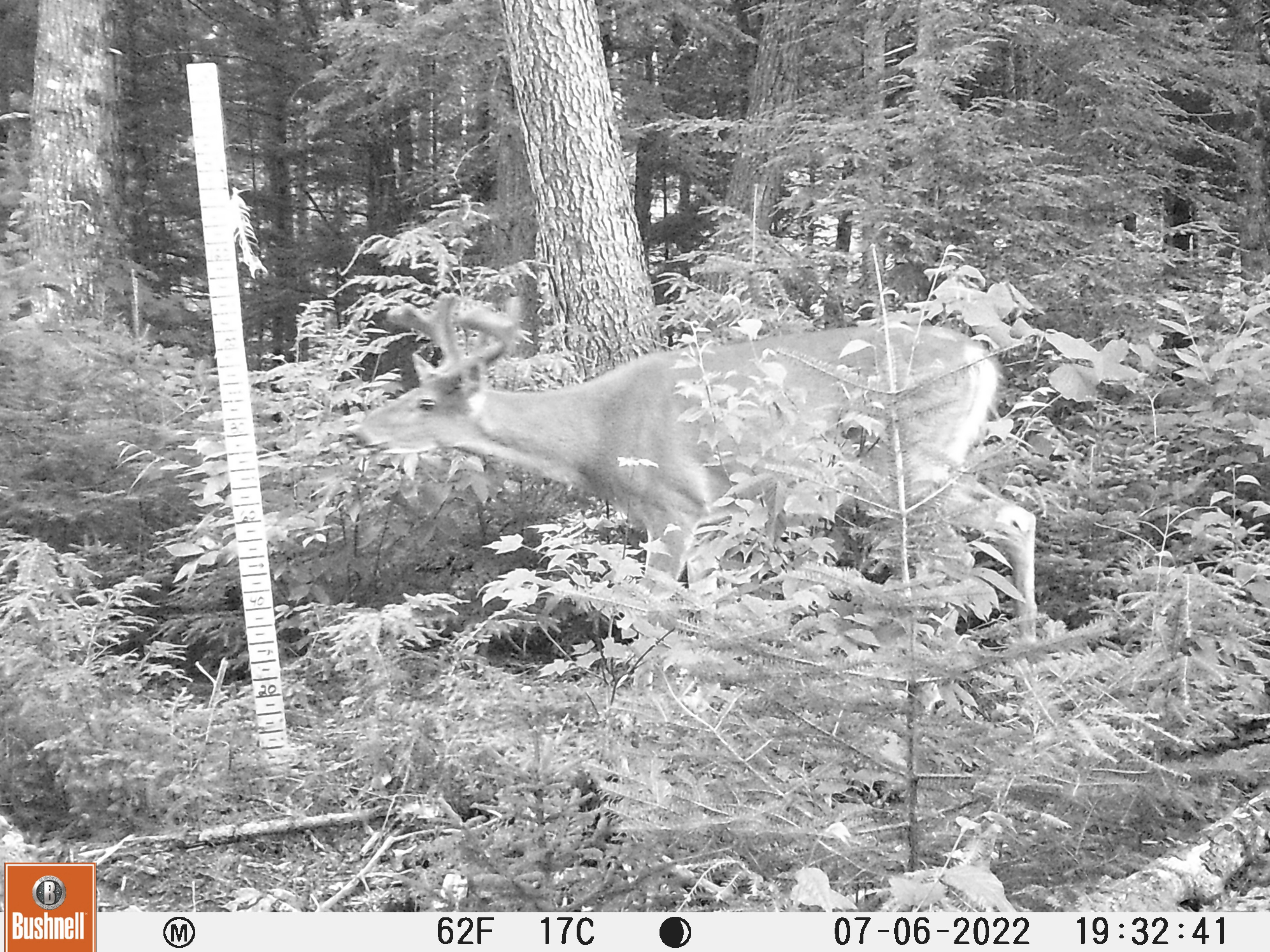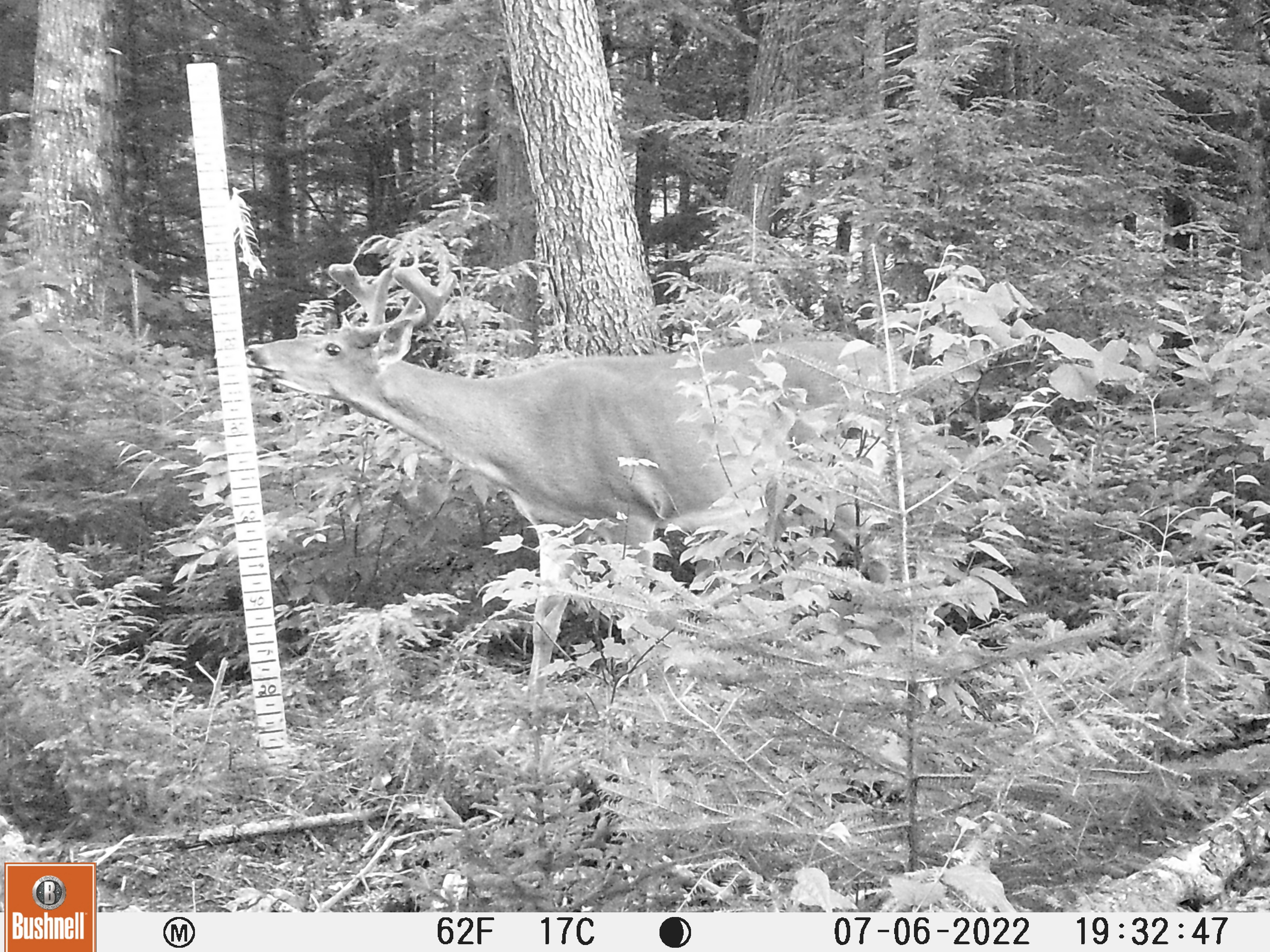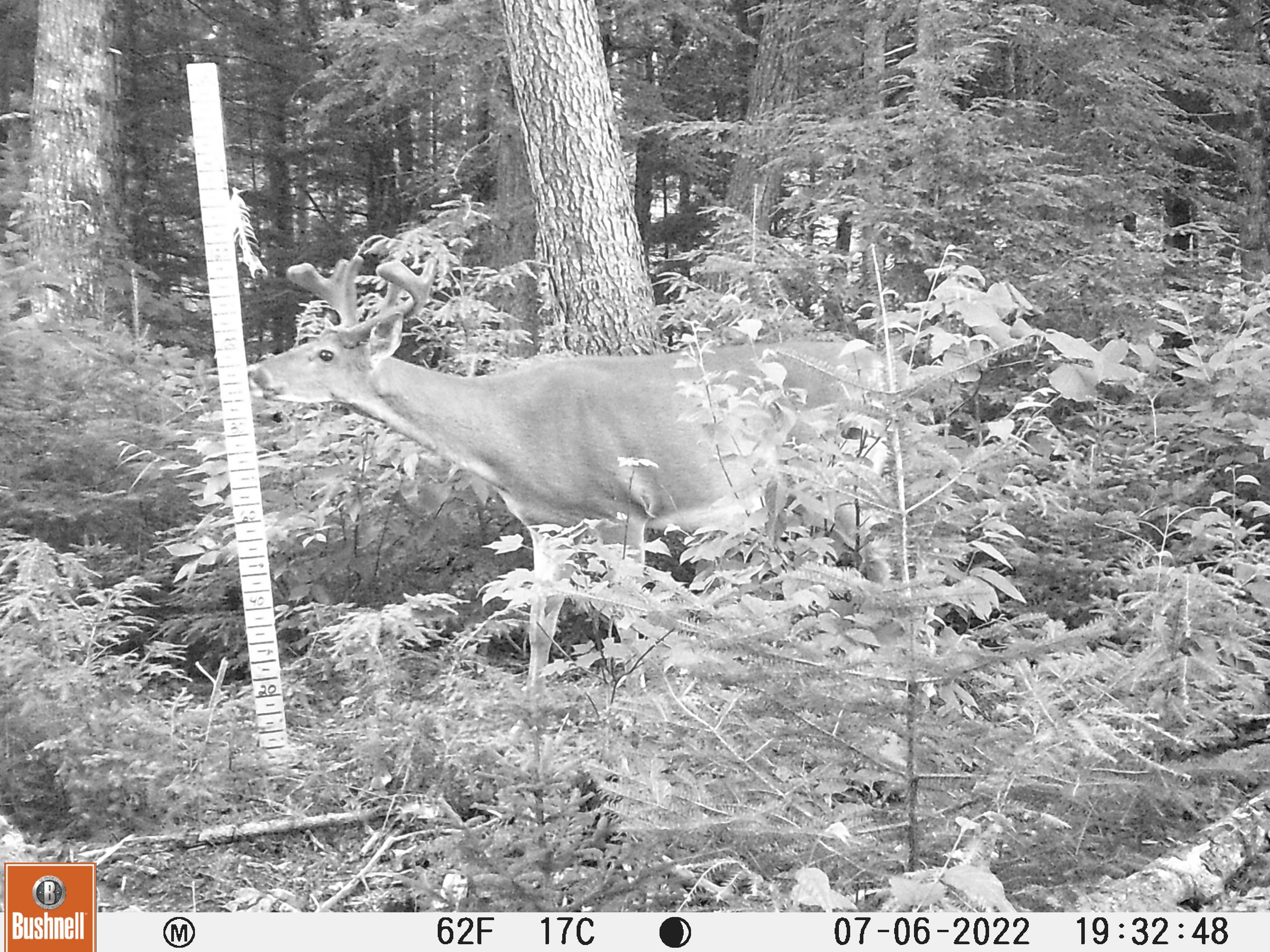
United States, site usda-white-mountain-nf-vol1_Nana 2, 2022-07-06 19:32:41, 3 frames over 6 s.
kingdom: Animalia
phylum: Chordata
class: Mammalia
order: Artiodactyla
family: Cervidae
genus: Odocoileus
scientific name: Odocoileus virginianus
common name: white-tailed deer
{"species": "white-tailed deer (Odocoileus virginianus)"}